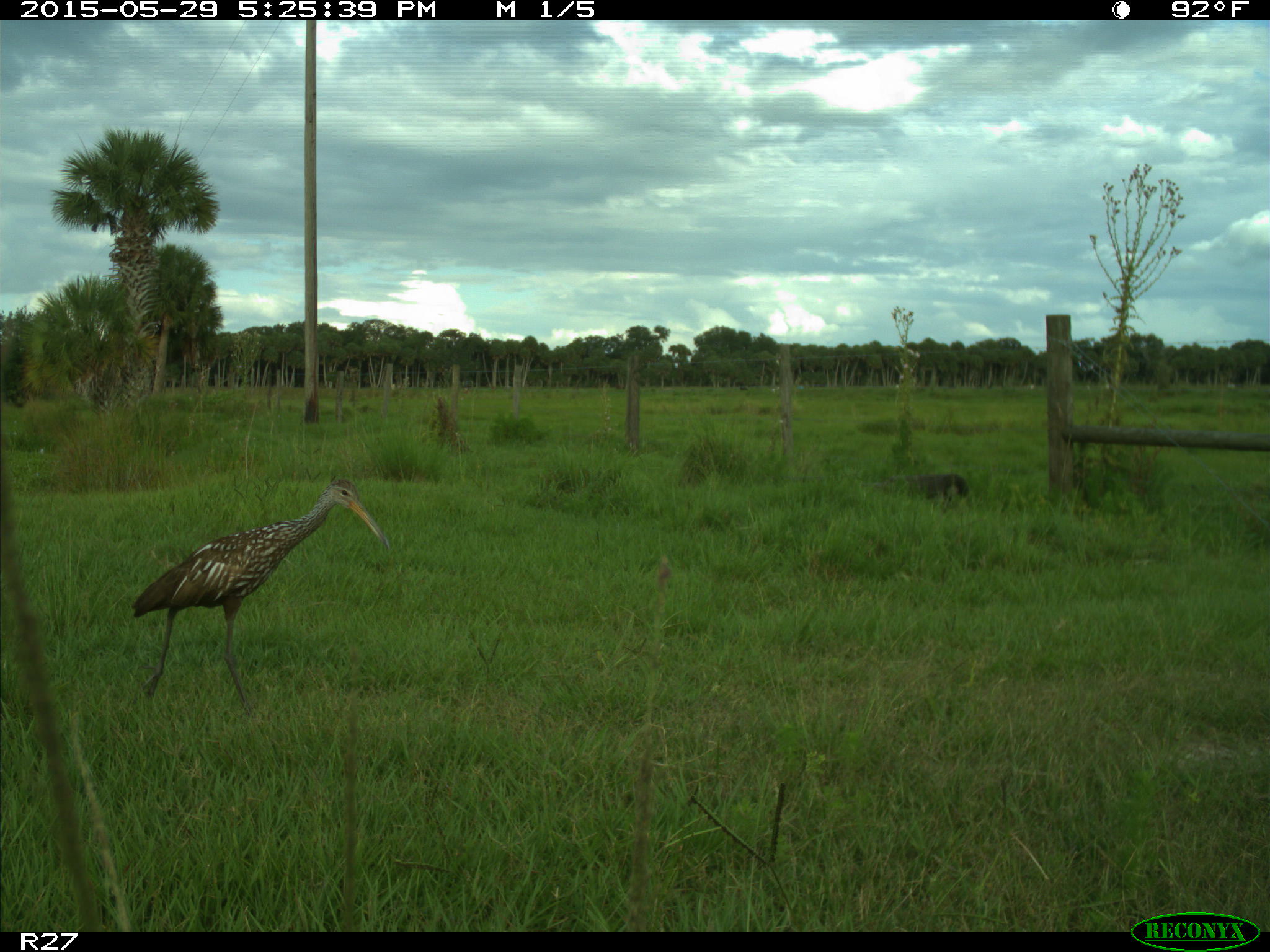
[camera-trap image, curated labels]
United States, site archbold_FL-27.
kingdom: Animalia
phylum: Chordata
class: Aves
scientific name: Aves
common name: birds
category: unidentified bird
Unidentified bird (birds) (Aves).